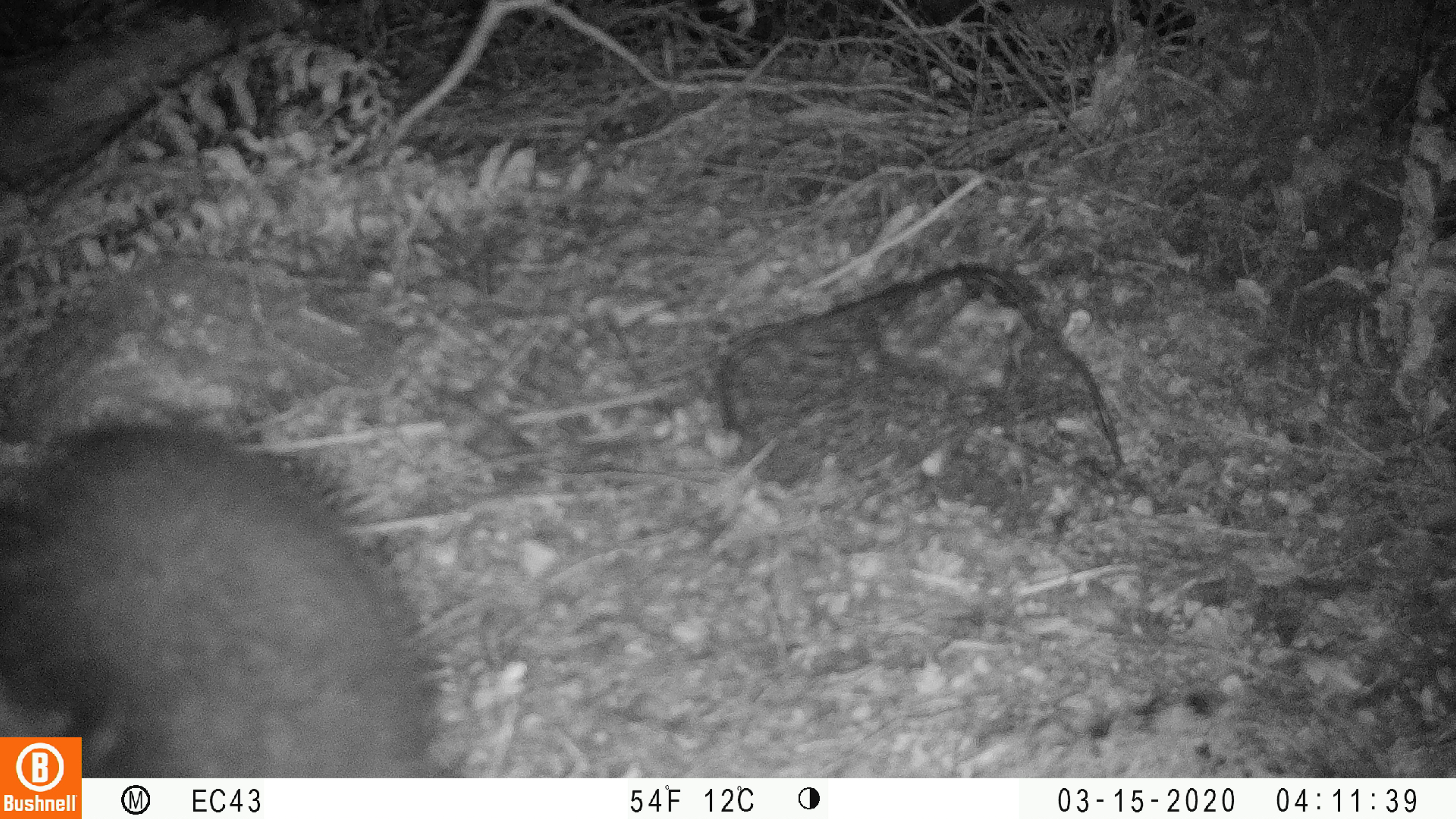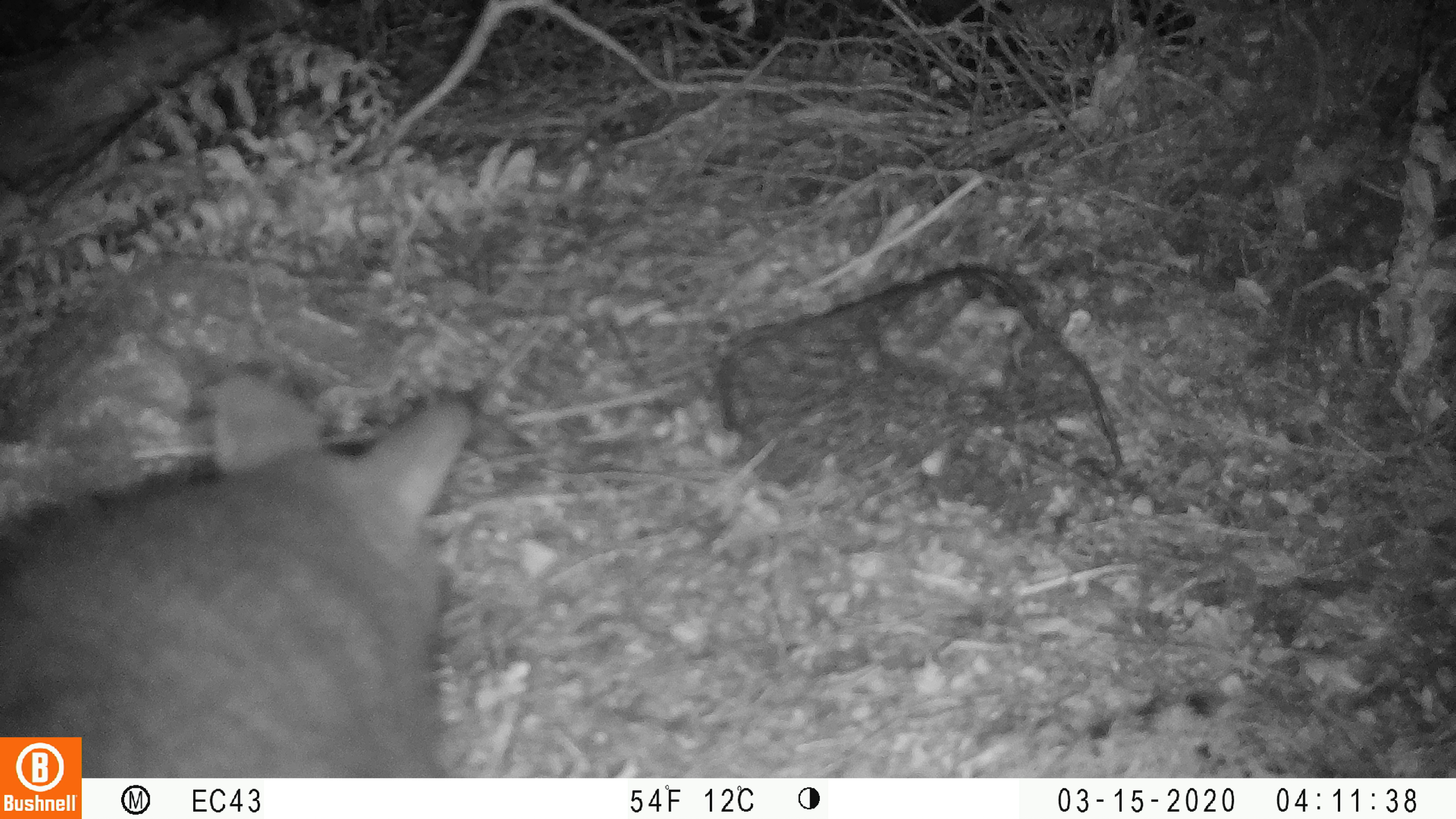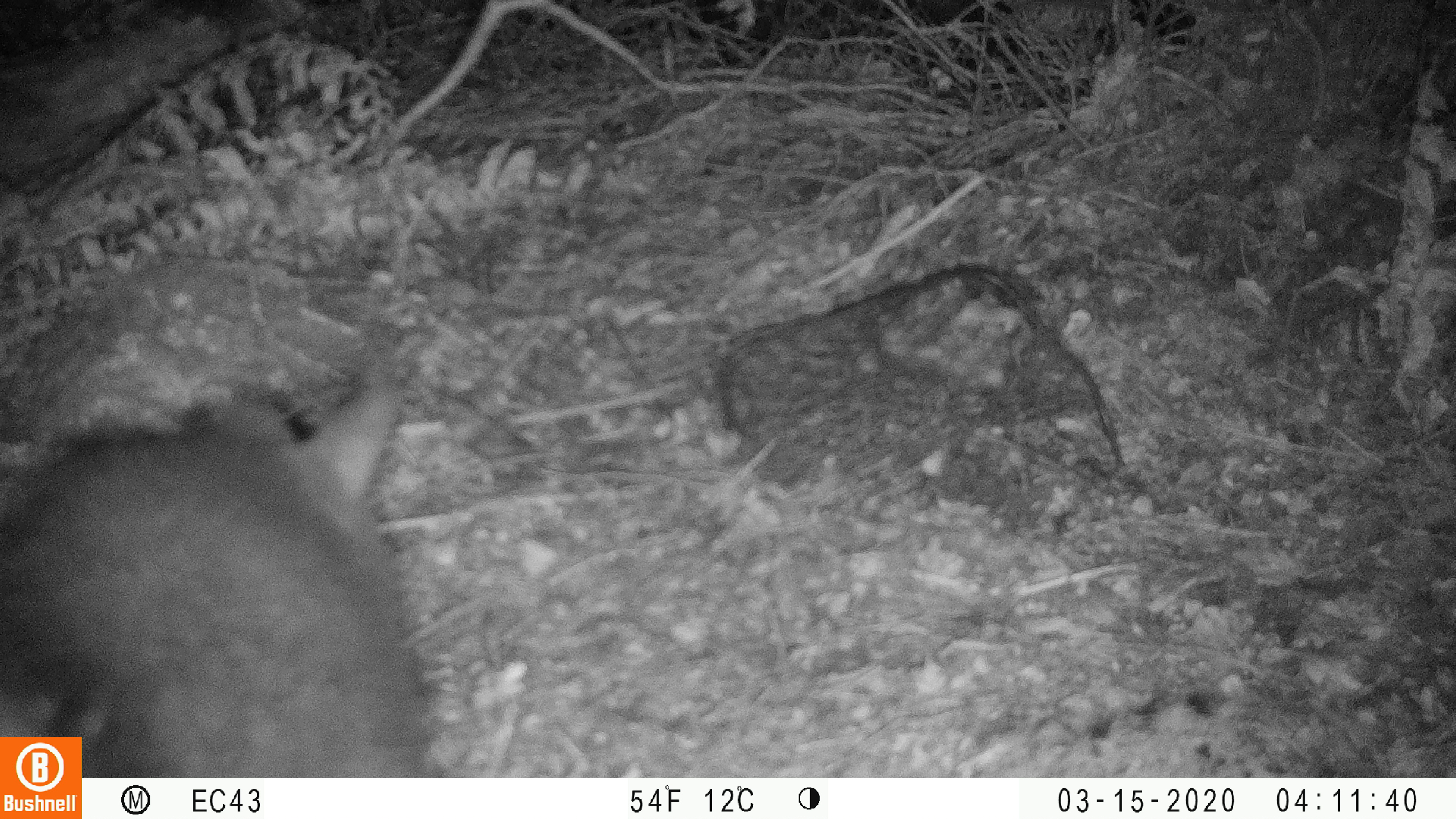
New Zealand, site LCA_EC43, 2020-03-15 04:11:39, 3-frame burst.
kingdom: Animalia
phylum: Chordata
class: Mammalia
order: Diprotodontia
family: Phalangeridae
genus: Trichosurus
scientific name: Trichosurus vulpecula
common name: common brushtail possum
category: possum